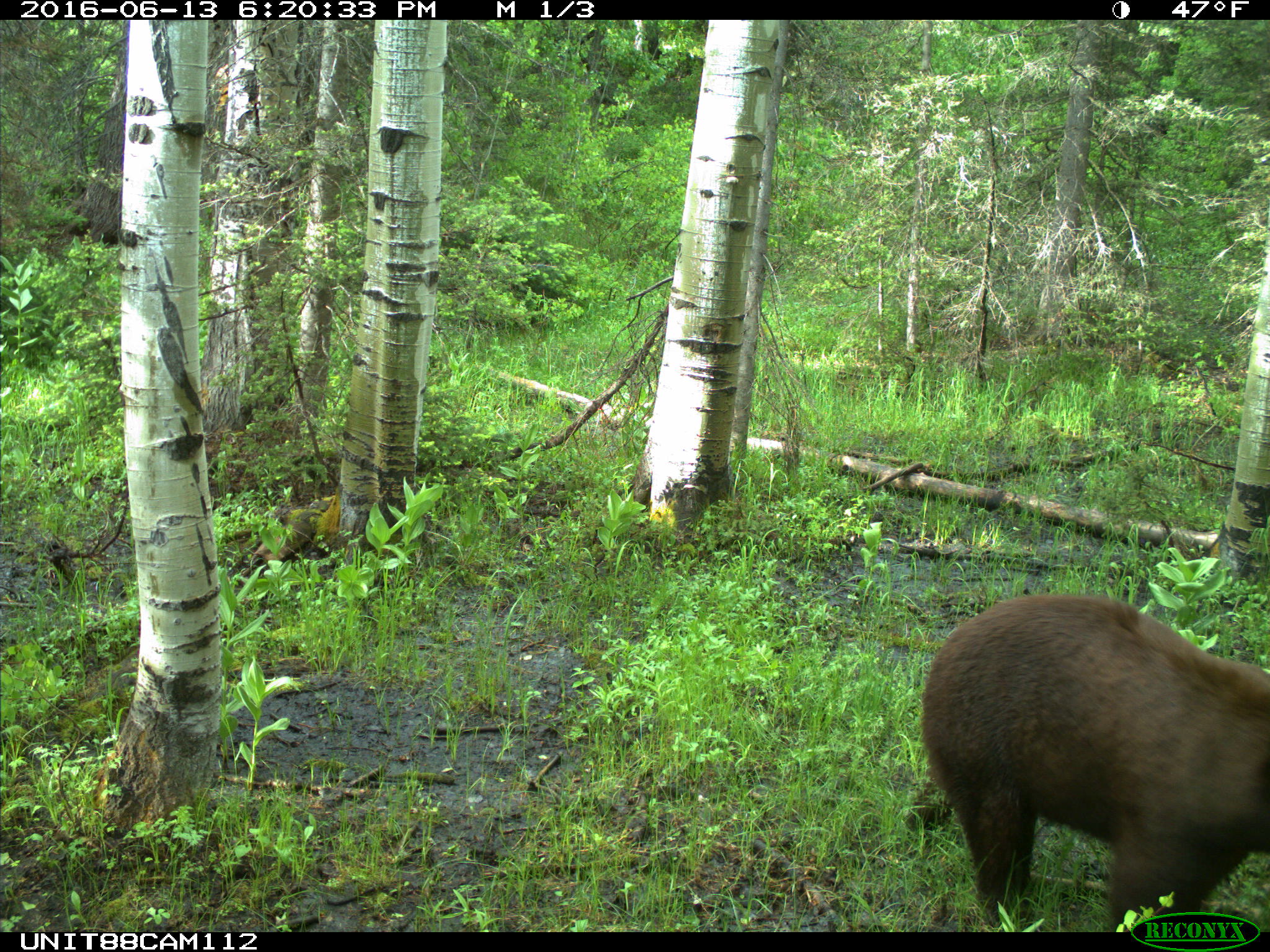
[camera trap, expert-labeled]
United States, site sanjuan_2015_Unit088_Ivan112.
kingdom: Animalia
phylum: Chordata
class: Mammalia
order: Carnivora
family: Ursidae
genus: Ursus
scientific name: Ursus americanus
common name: american black bear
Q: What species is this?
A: Ursus americanus (american black bear).